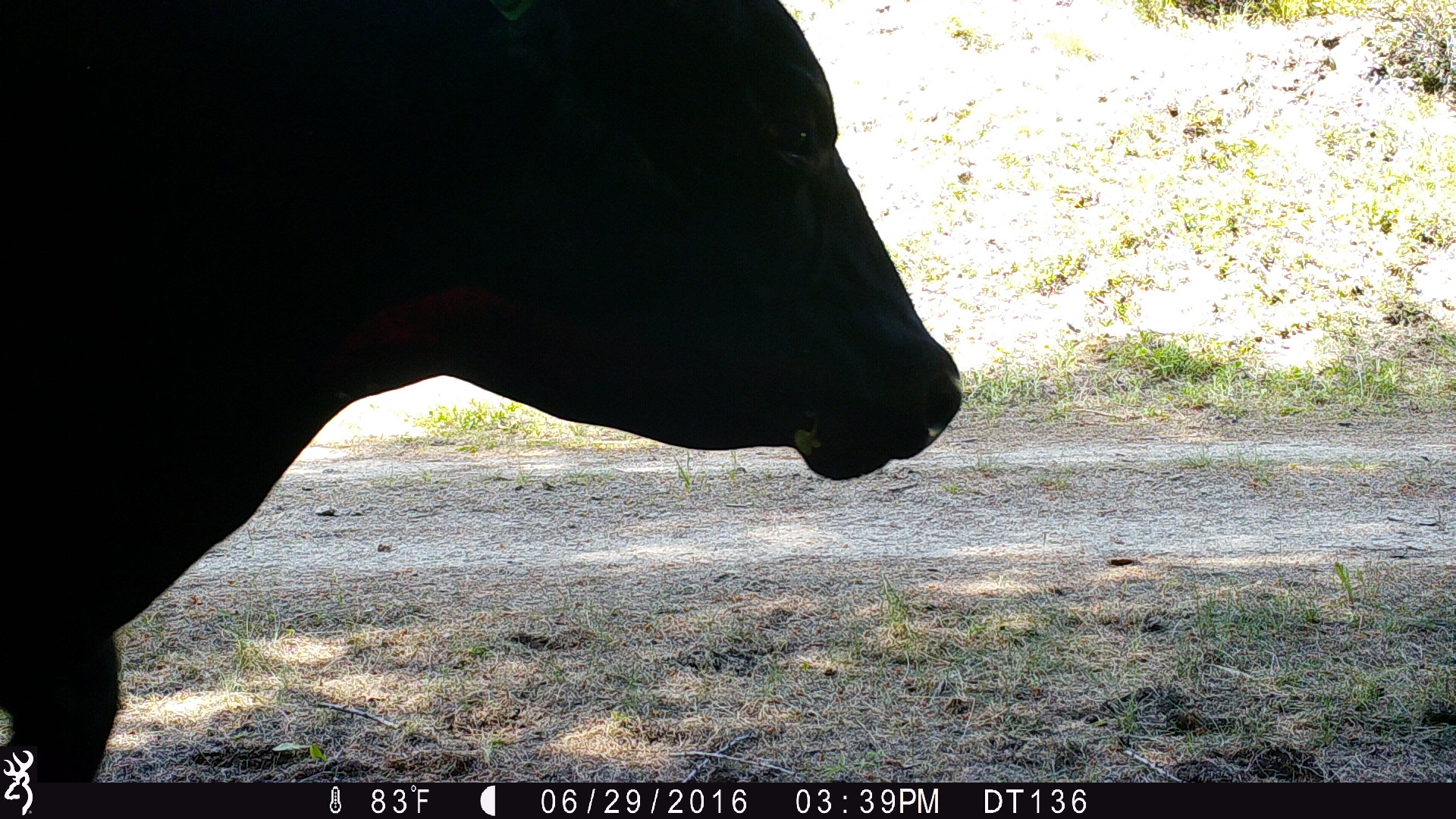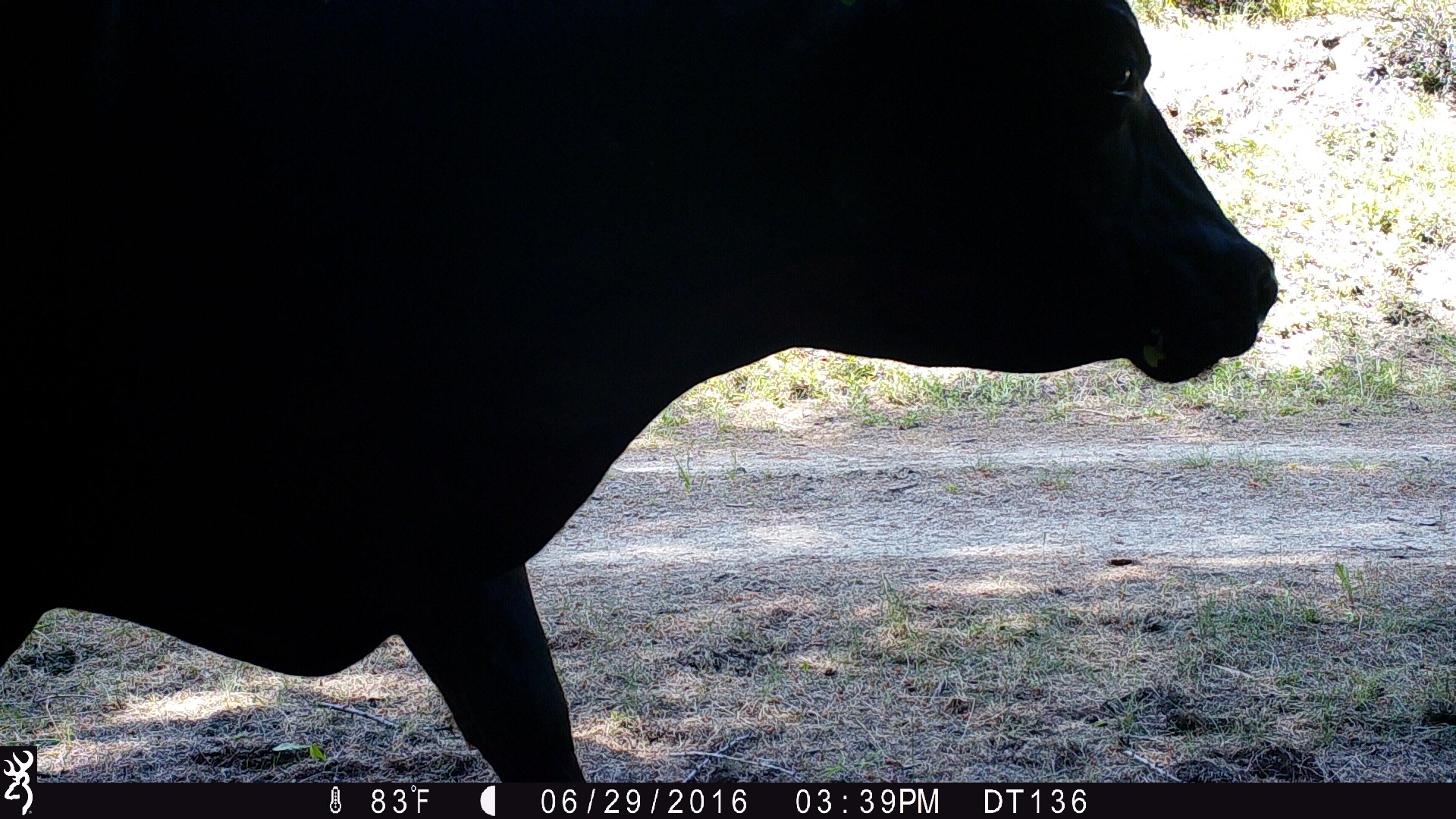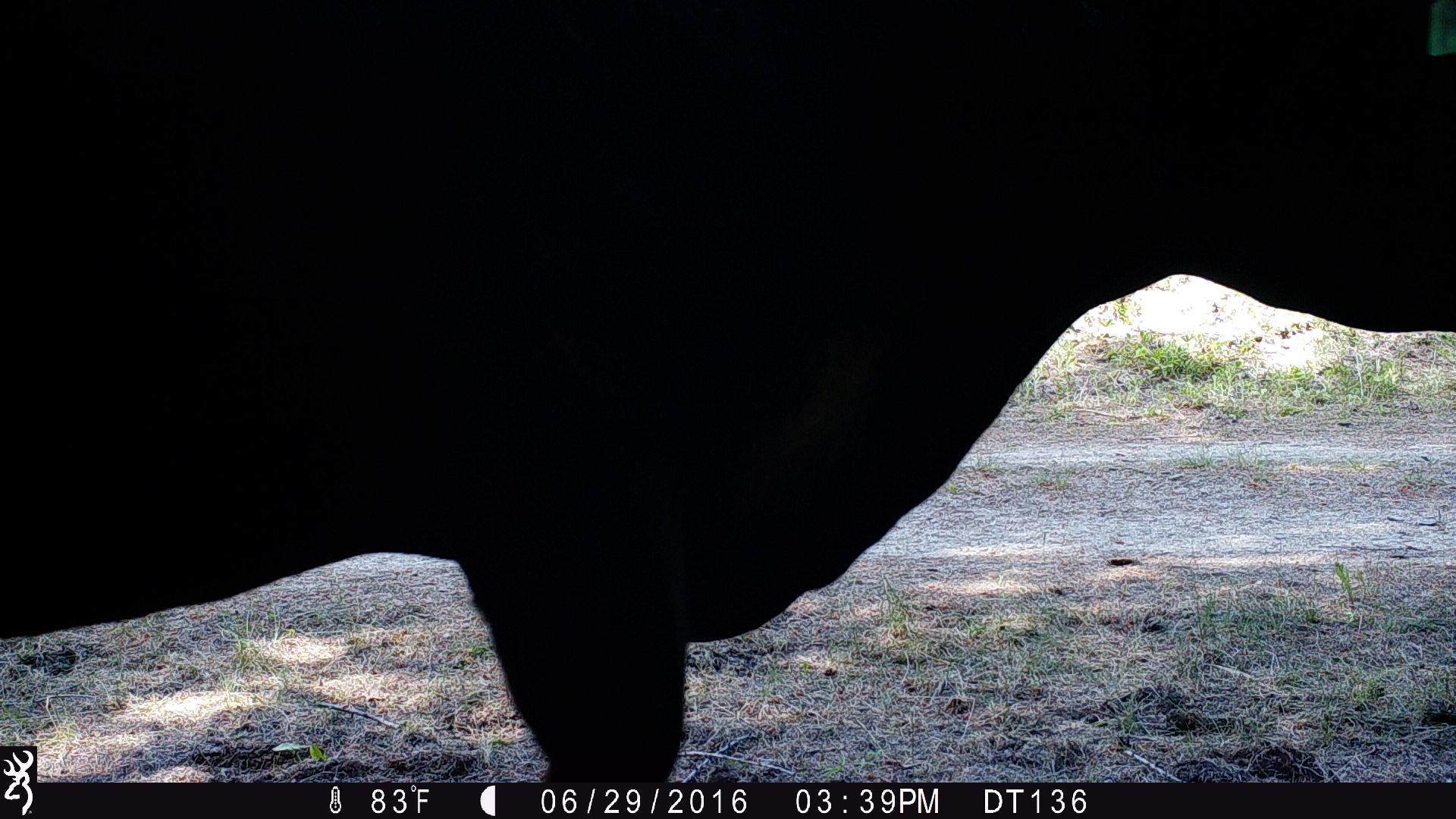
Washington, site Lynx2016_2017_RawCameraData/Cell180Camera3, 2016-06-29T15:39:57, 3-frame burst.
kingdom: Animalia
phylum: Chordata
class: Mammalia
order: Artiodactyla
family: Bovidae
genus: Bos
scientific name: Bos taurus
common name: domestic cattle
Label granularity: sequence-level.